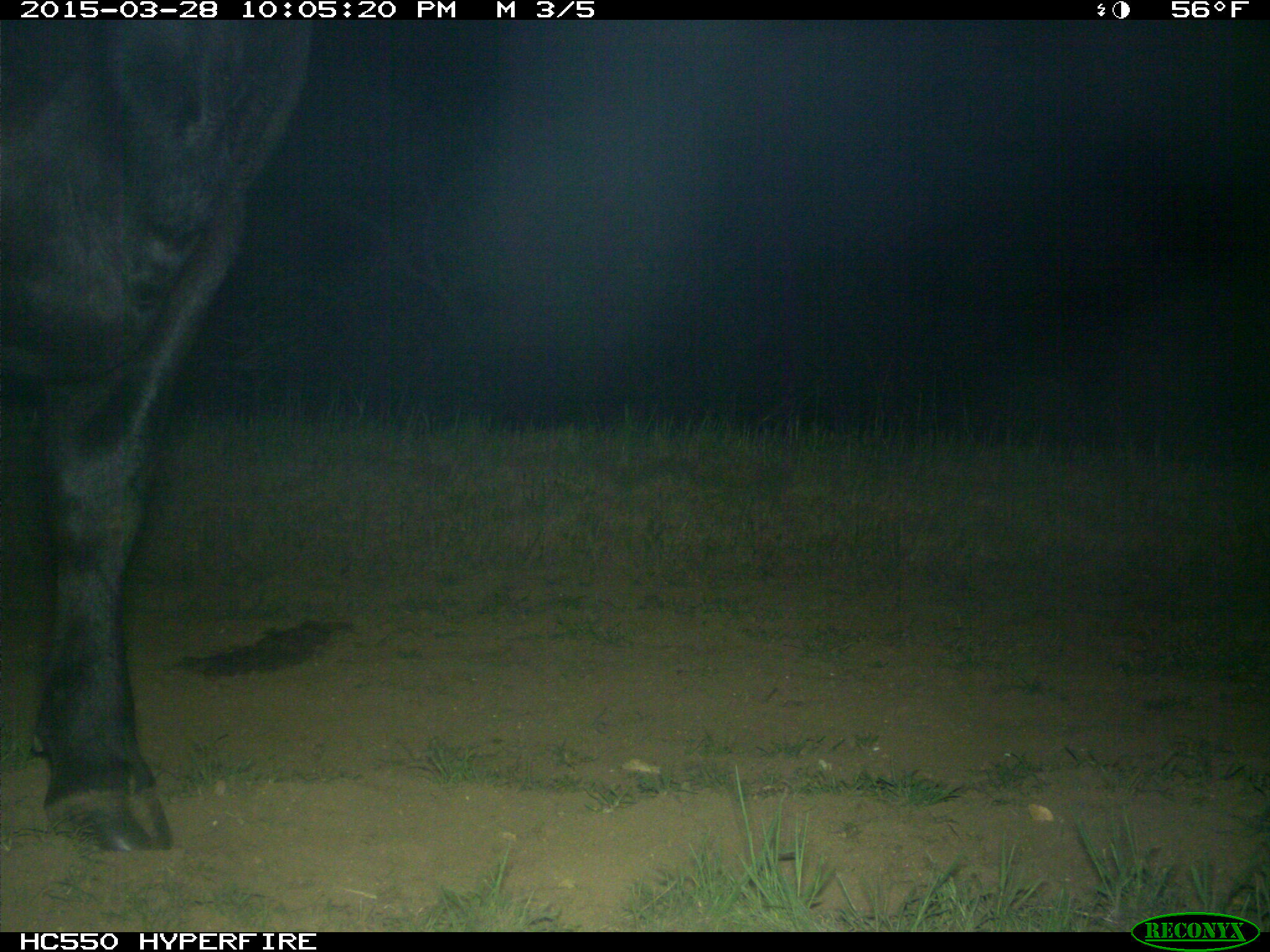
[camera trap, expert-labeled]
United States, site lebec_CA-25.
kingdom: Animalia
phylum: Chordata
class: Mammalia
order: Artiodactyla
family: Bovidae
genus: Bos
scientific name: Bos taurus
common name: domestic cow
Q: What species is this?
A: Bos taurus (domestic cow).